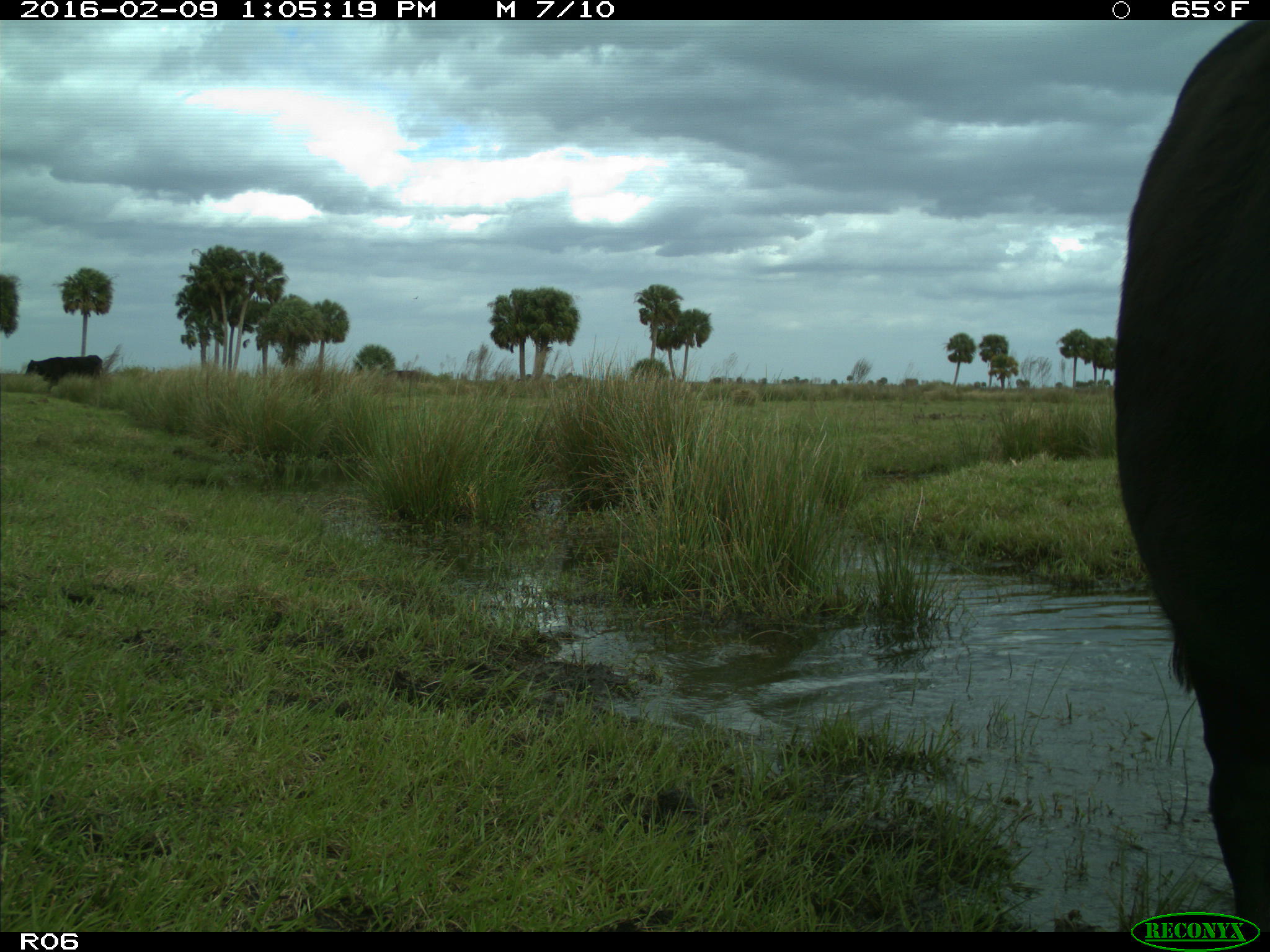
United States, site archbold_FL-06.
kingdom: Animalia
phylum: Chordata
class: Mammalia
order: Artiodactyla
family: Bovidae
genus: Bos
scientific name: Bos taurus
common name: domestic cow